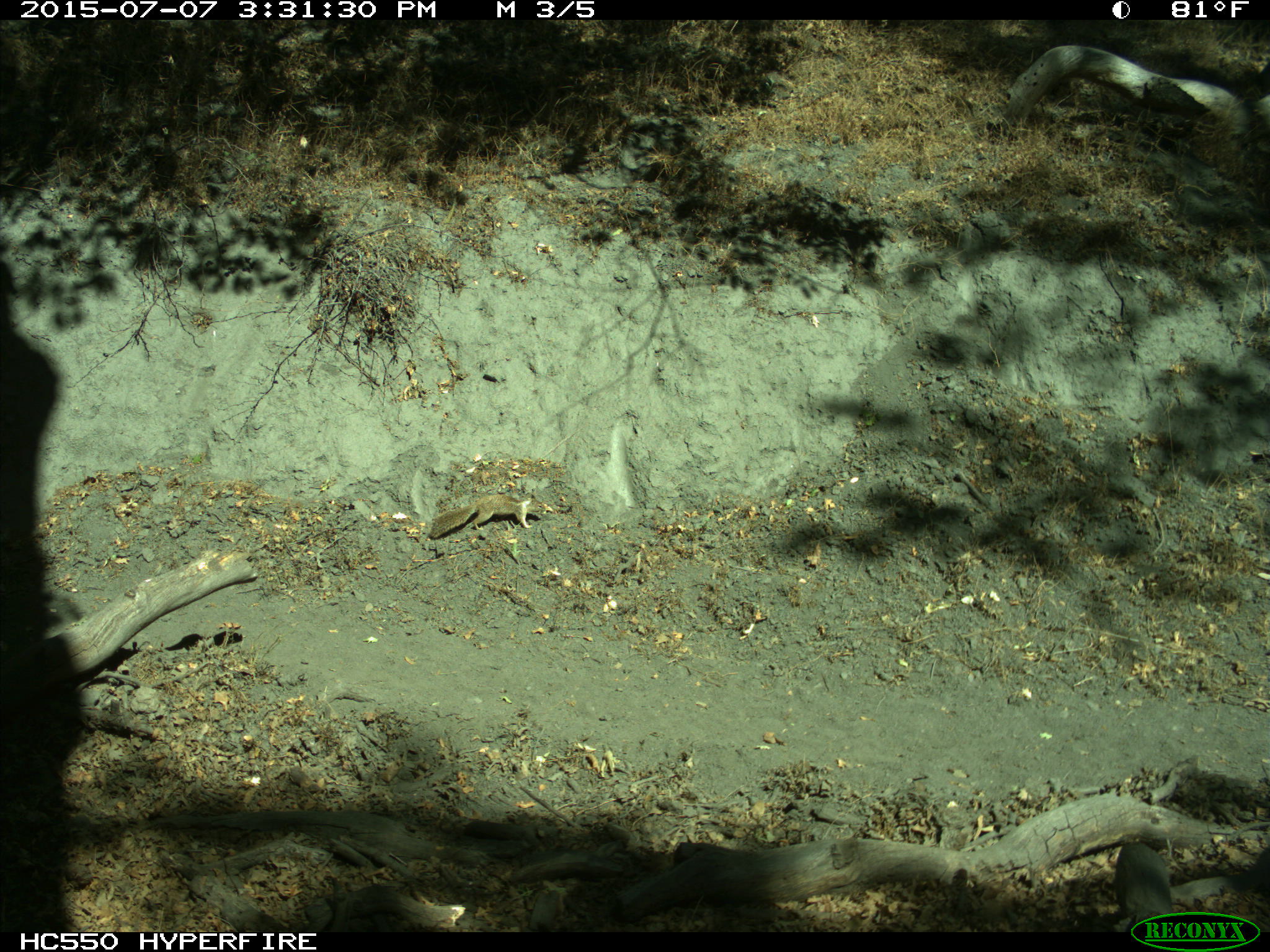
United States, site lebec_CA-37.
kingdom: Animalia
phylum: Chordata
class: Mammalia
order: Rodentia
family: Sciuridae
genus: Otospermophilus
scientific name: Otospermophilus beecheyi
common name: california ground squirrel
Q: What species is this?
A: Otospermophilus beecheyi (california ground squirrel).